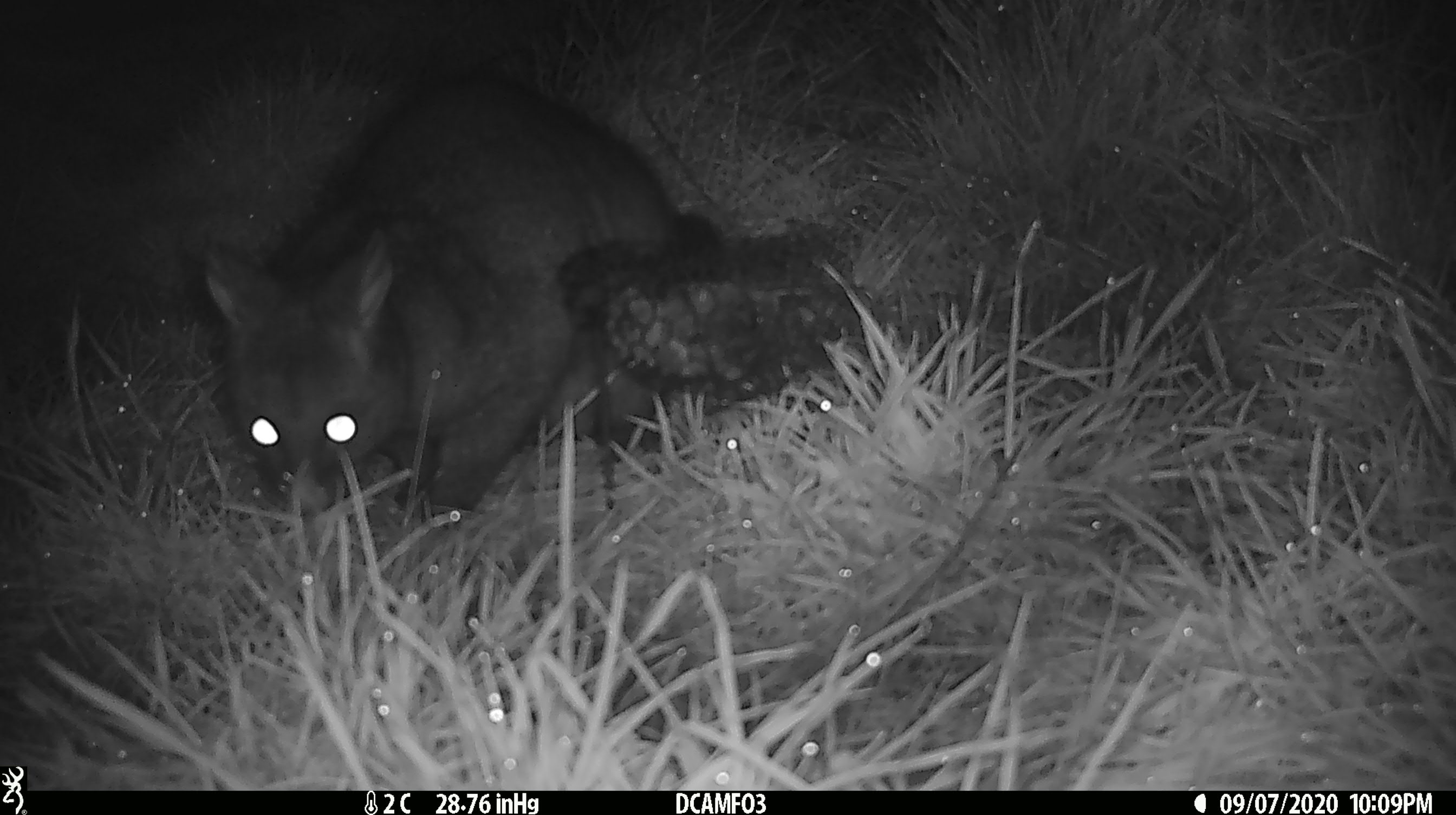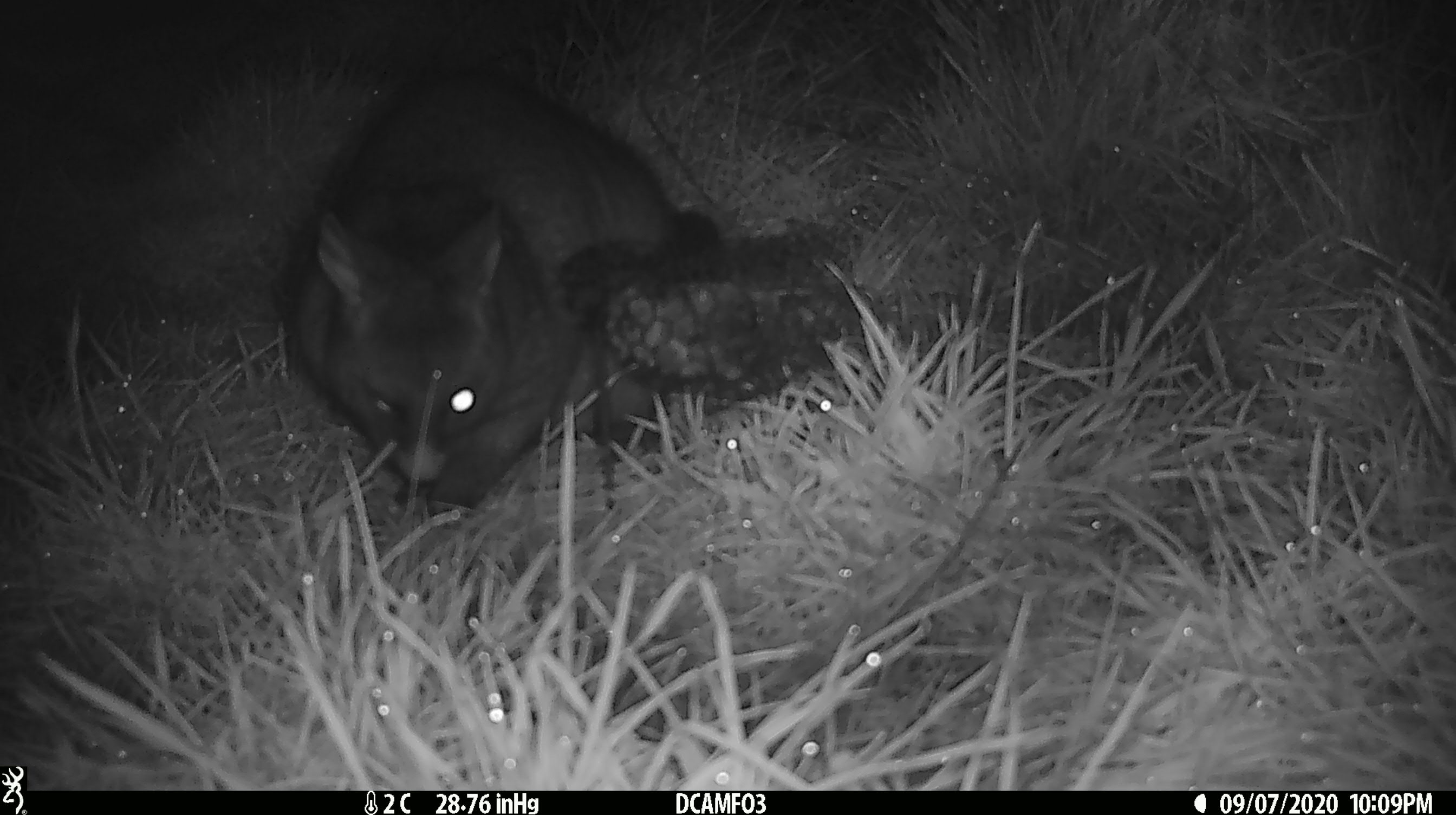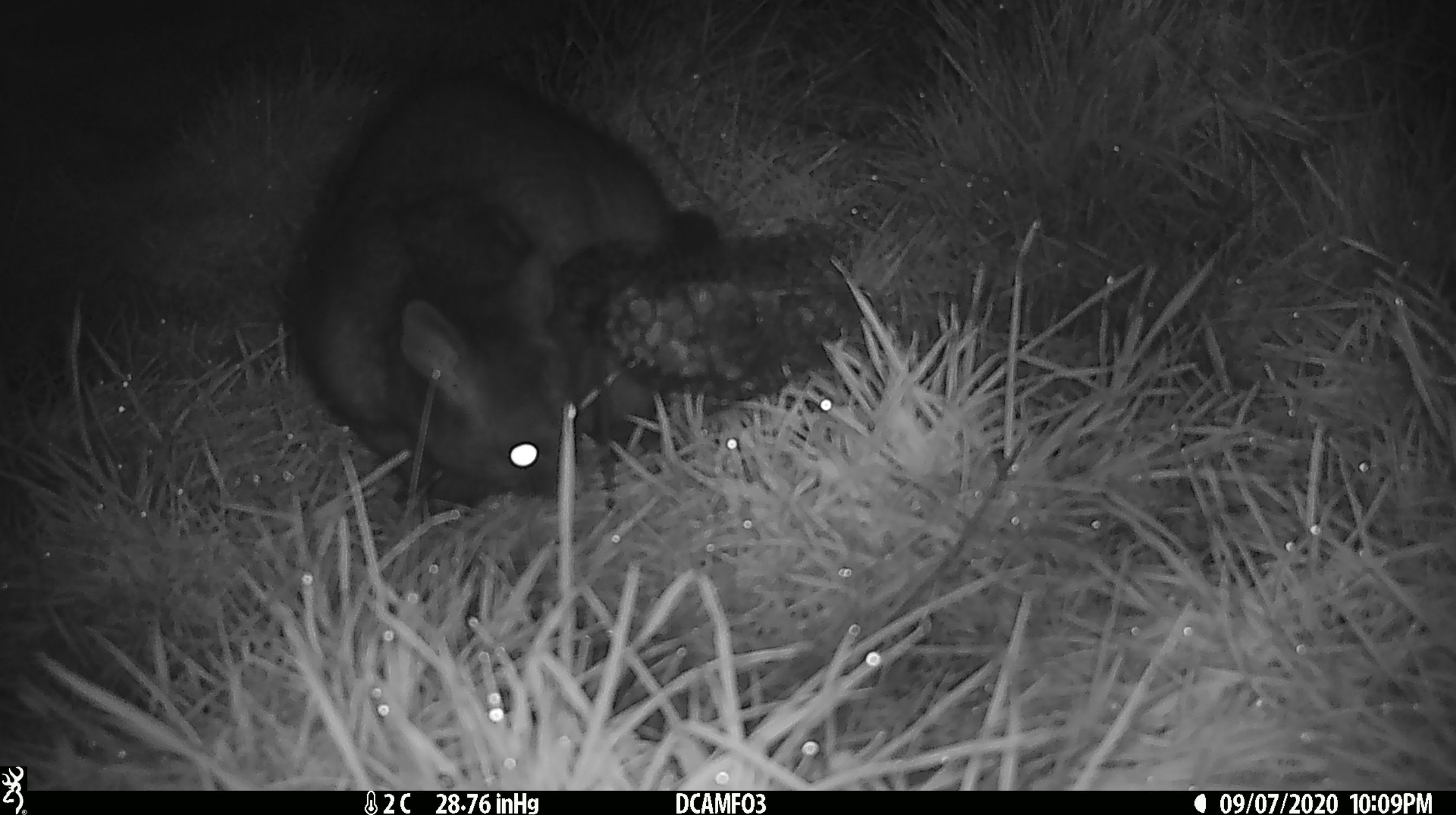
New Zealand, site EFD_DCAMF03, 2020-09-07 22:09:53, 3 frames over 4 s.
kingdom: Animalia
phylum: Chordata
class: Mammalia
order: Diprotodontia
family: Phalangeridae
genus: Trichosurus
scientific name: Trichosurus vulpecula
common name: common brushtail possum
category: possum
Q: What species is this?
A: Possum (common brushtail possum) (Trichosurus vulpecula).